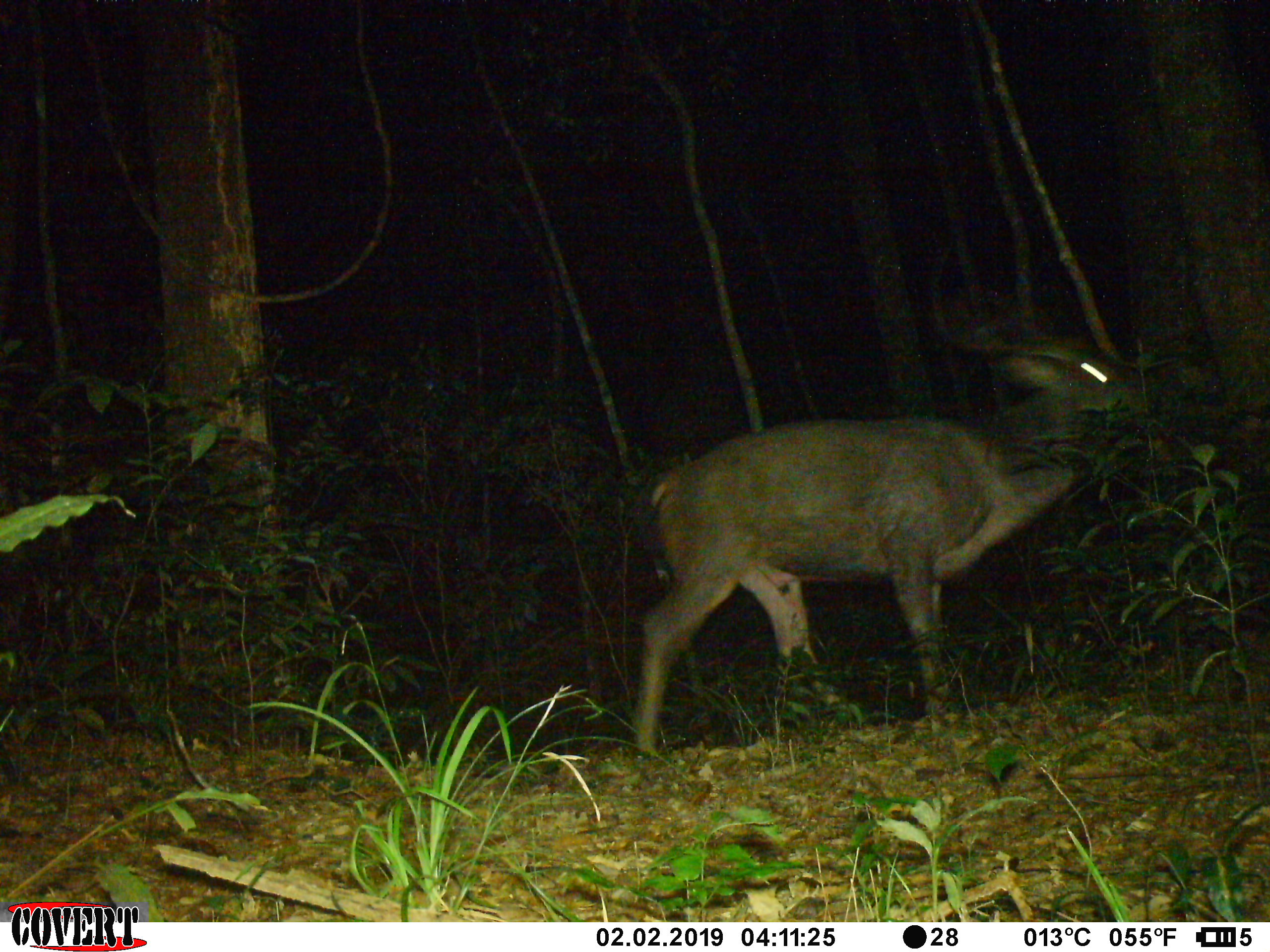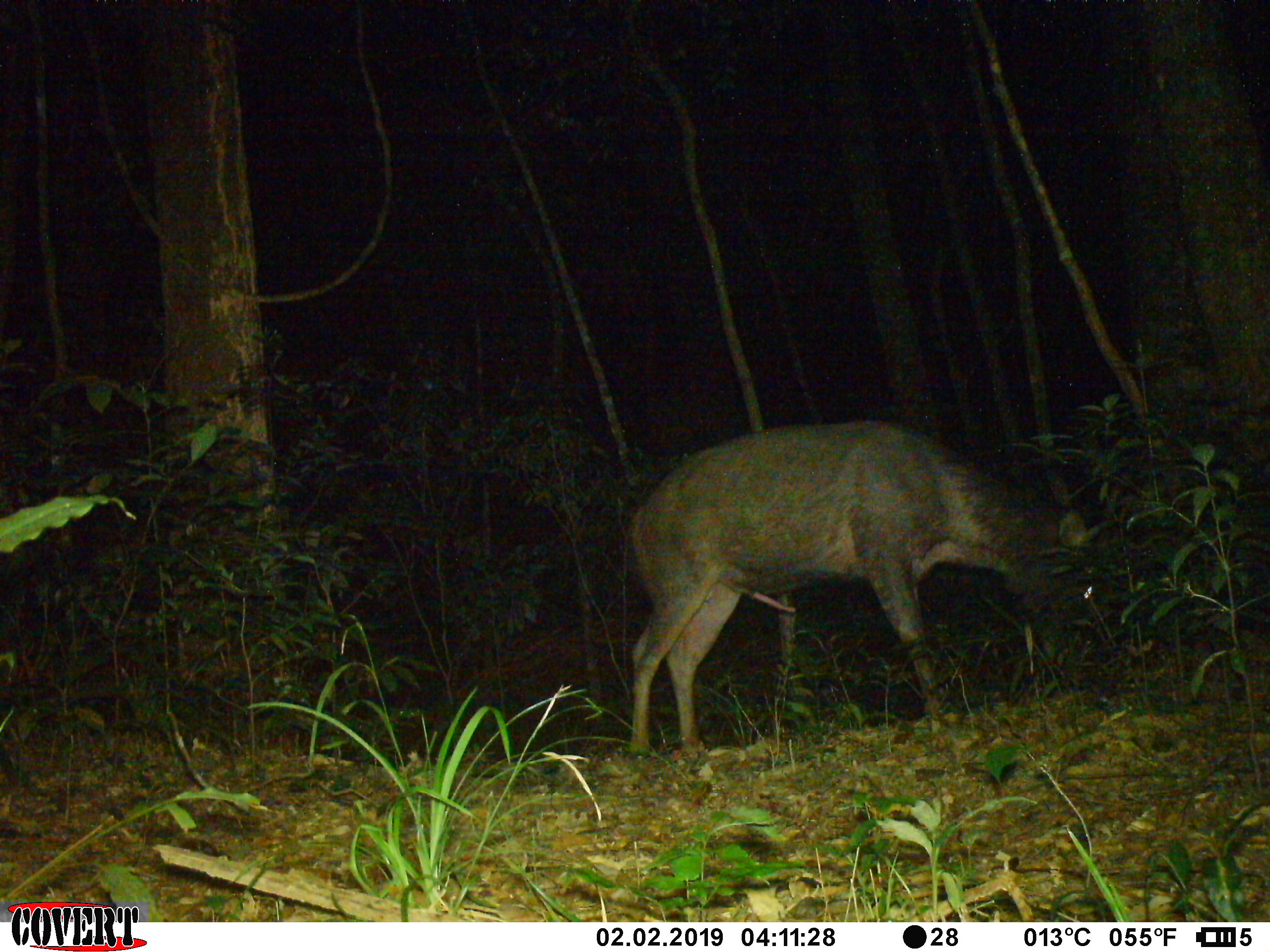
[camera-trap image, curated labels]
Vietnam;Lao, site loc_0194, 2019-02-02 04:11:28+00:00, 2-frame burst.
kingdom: Animalia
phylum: Chordata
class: Mammalia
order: Artiodactyla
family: Cervidae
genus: Rusa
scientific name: Rusa unicolor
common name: sambar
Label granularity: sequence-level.